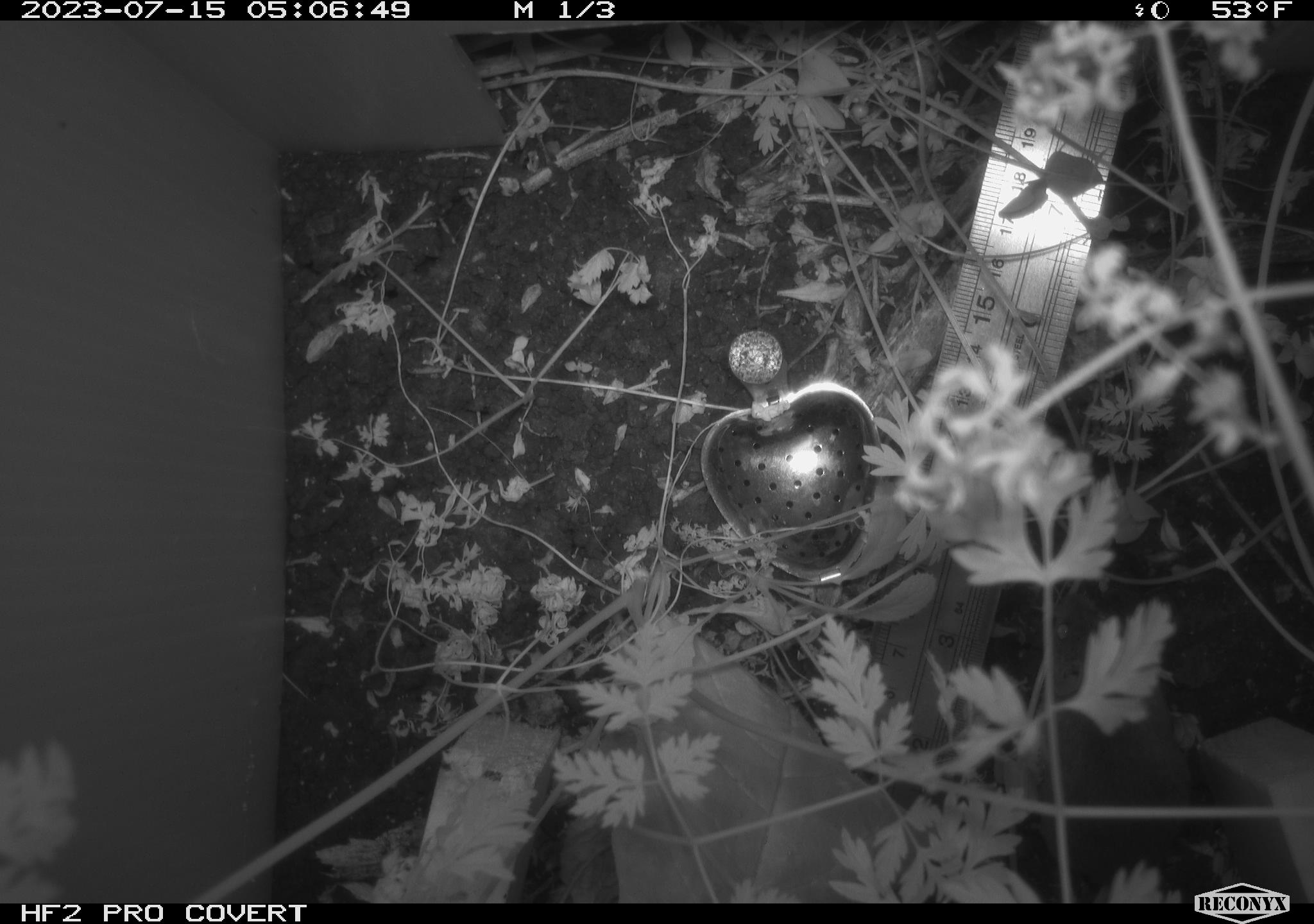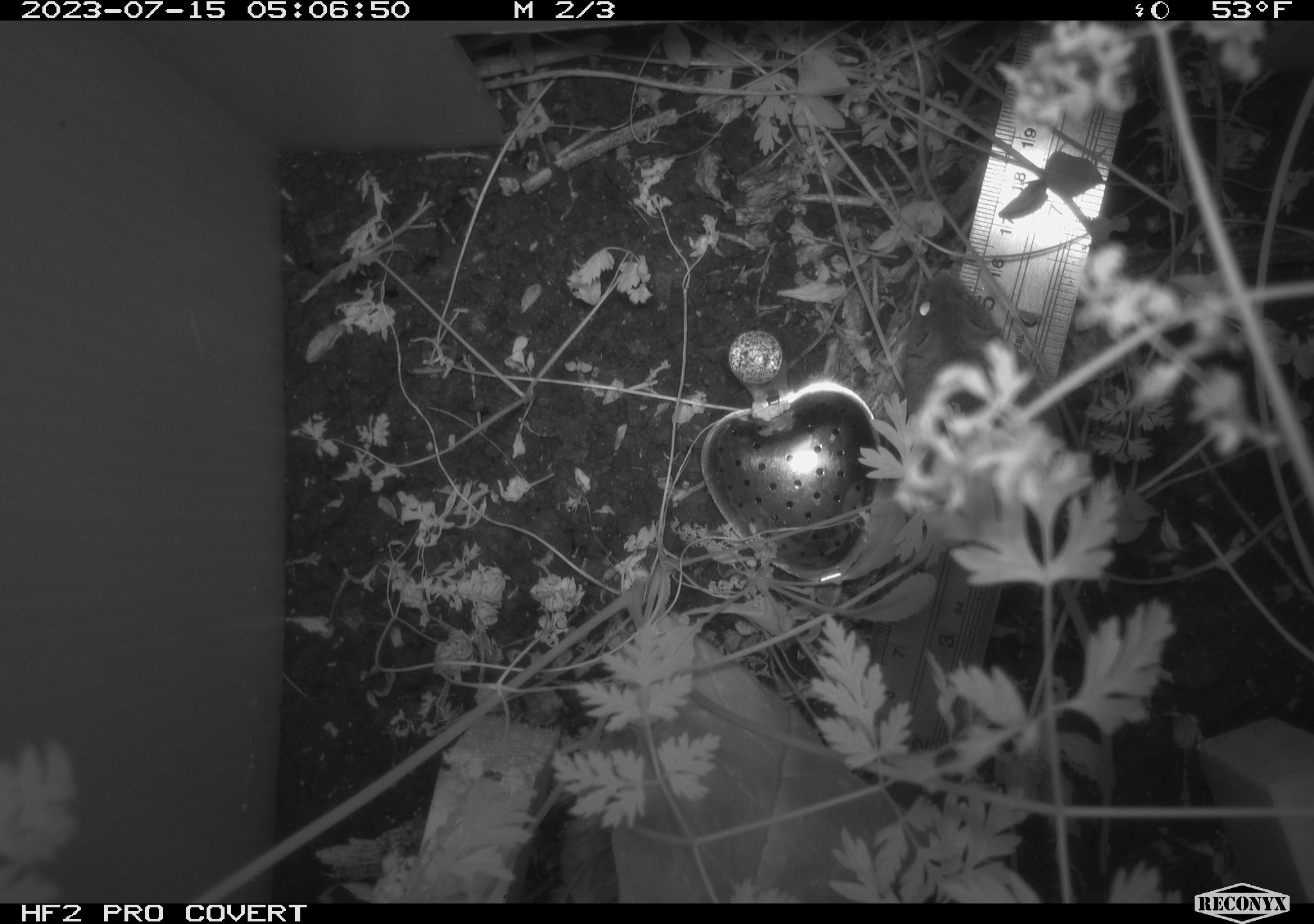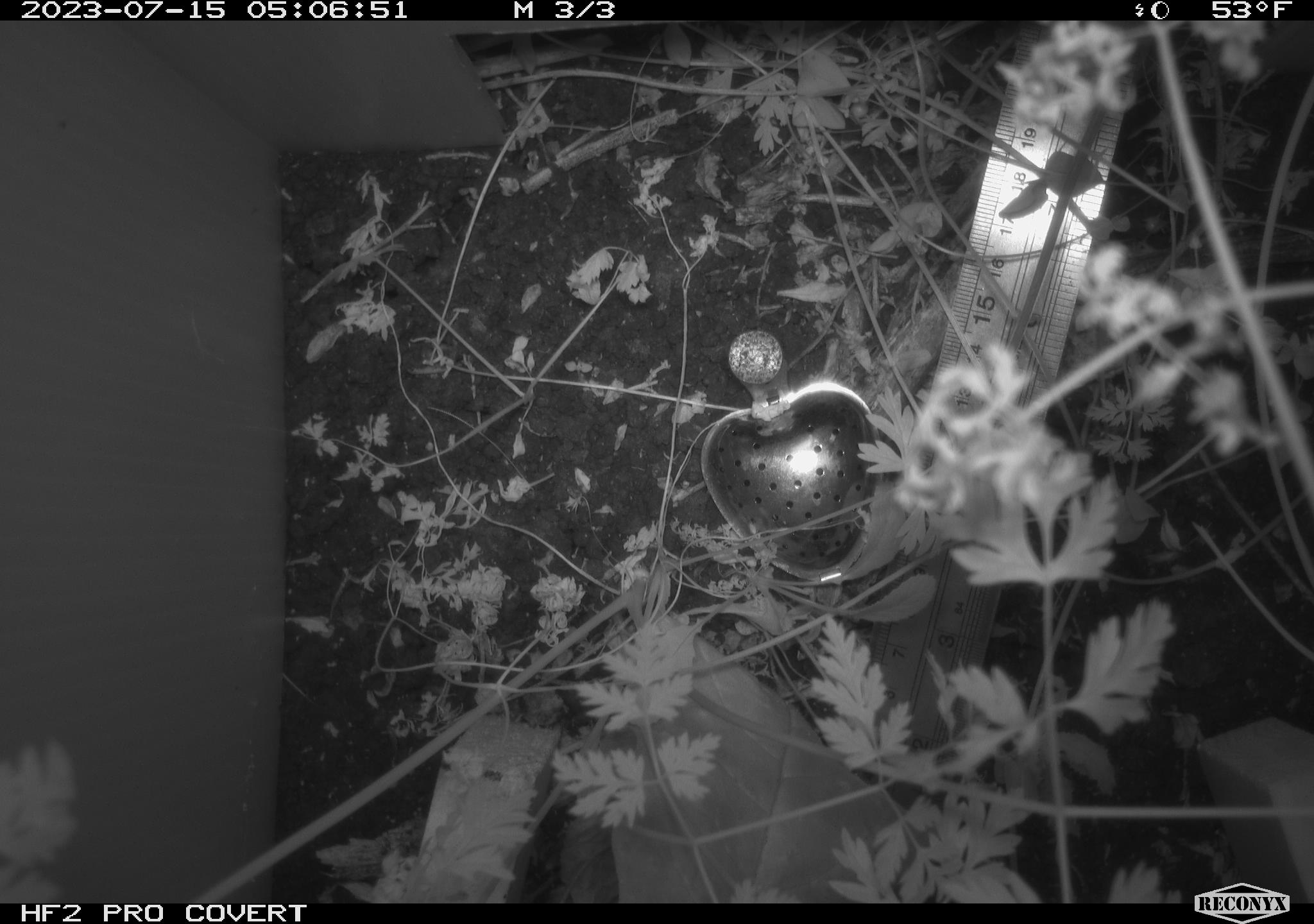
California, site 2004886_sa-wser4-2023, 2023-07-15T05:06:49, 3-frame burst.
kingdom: Animalia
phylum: Chordata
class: Mammalia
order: Rodentia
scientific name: Rodentia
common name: mouse species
Mouse species (Rodentia).